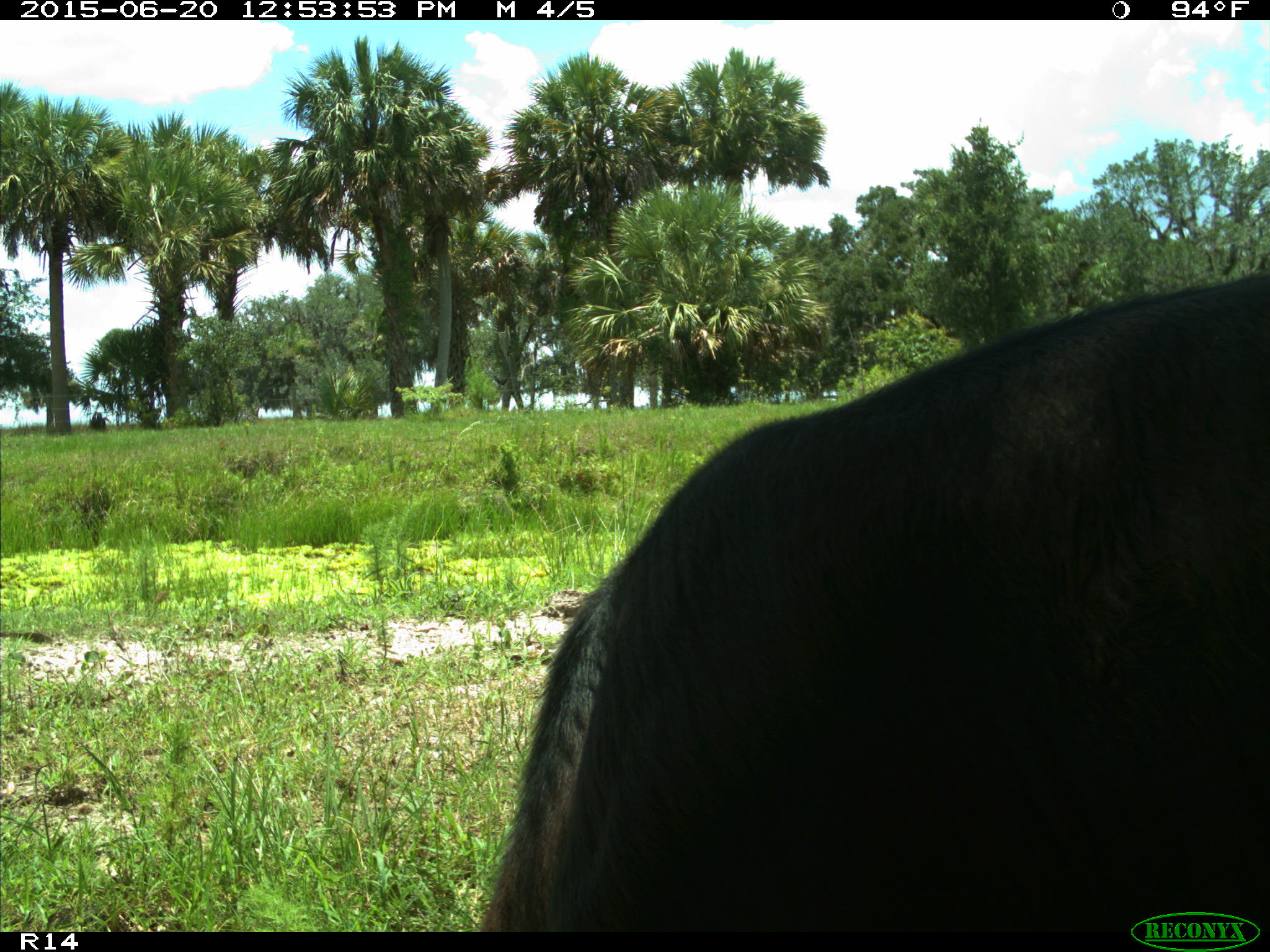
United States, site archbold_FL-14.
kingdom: Animalia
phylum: Chordata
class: Mammalia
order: Artiodactyla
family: Bovidae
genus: Bos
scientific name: Bos taurus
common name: domestic cow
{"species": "Bos taurus (domestic cow)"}